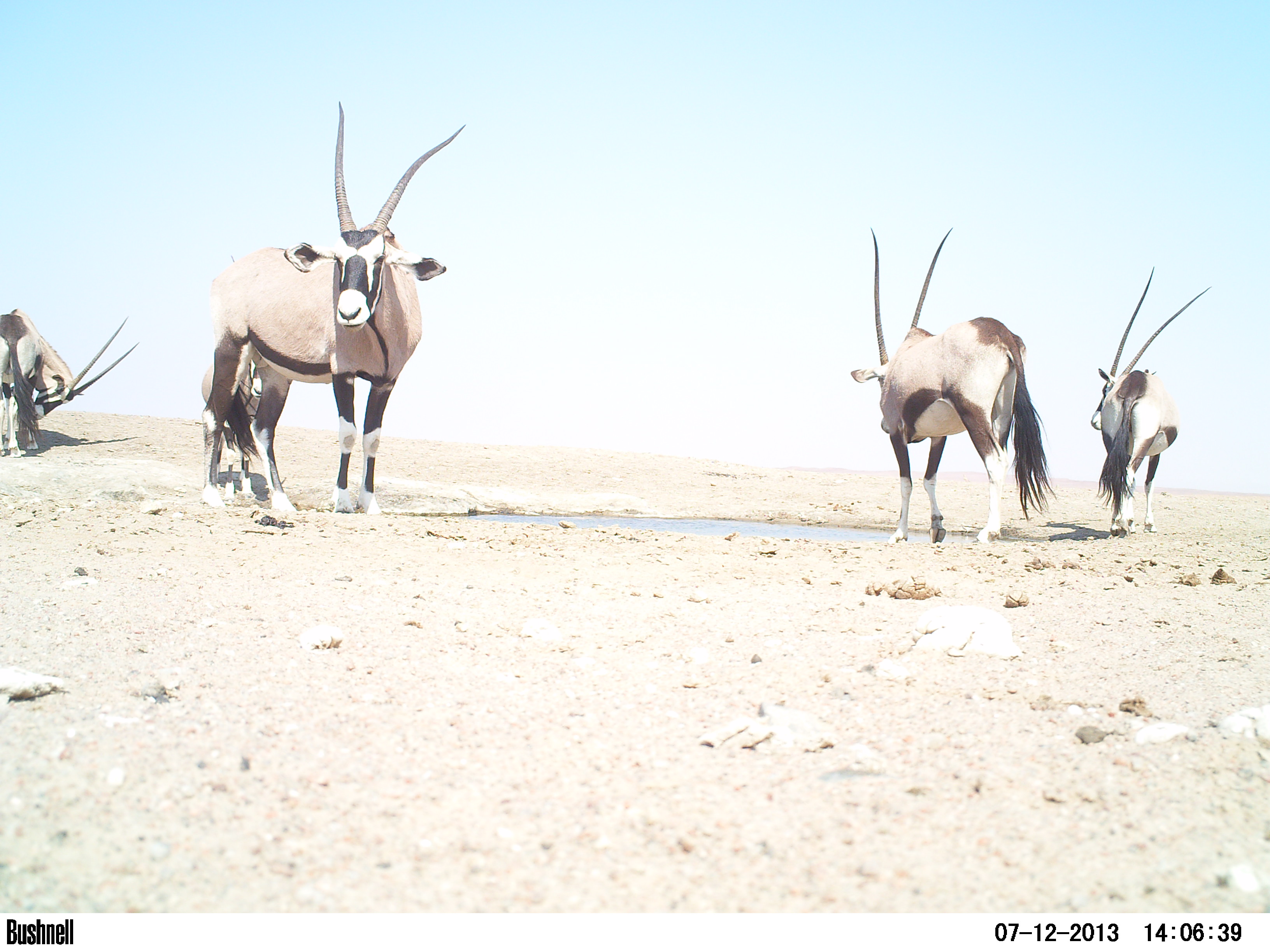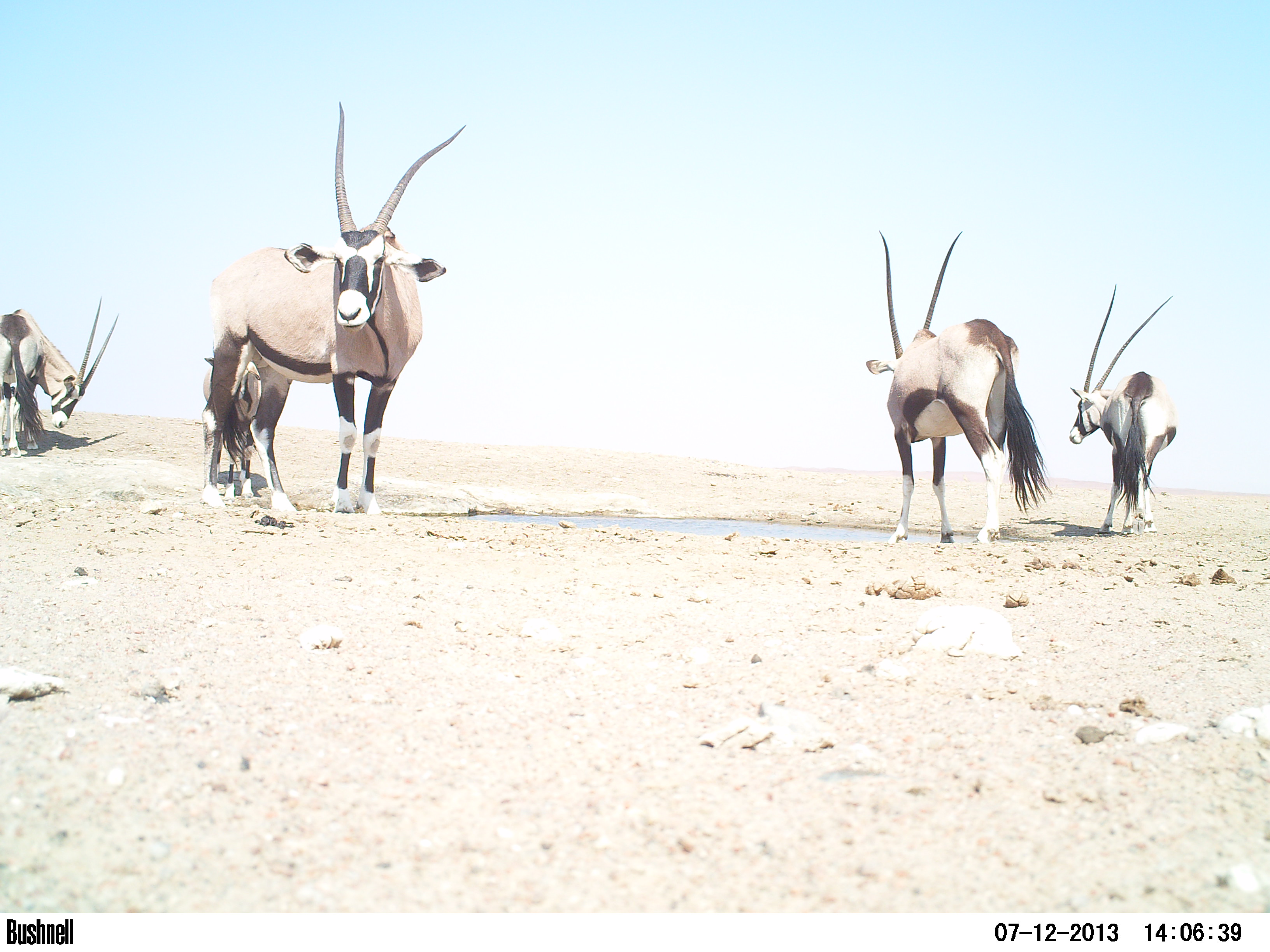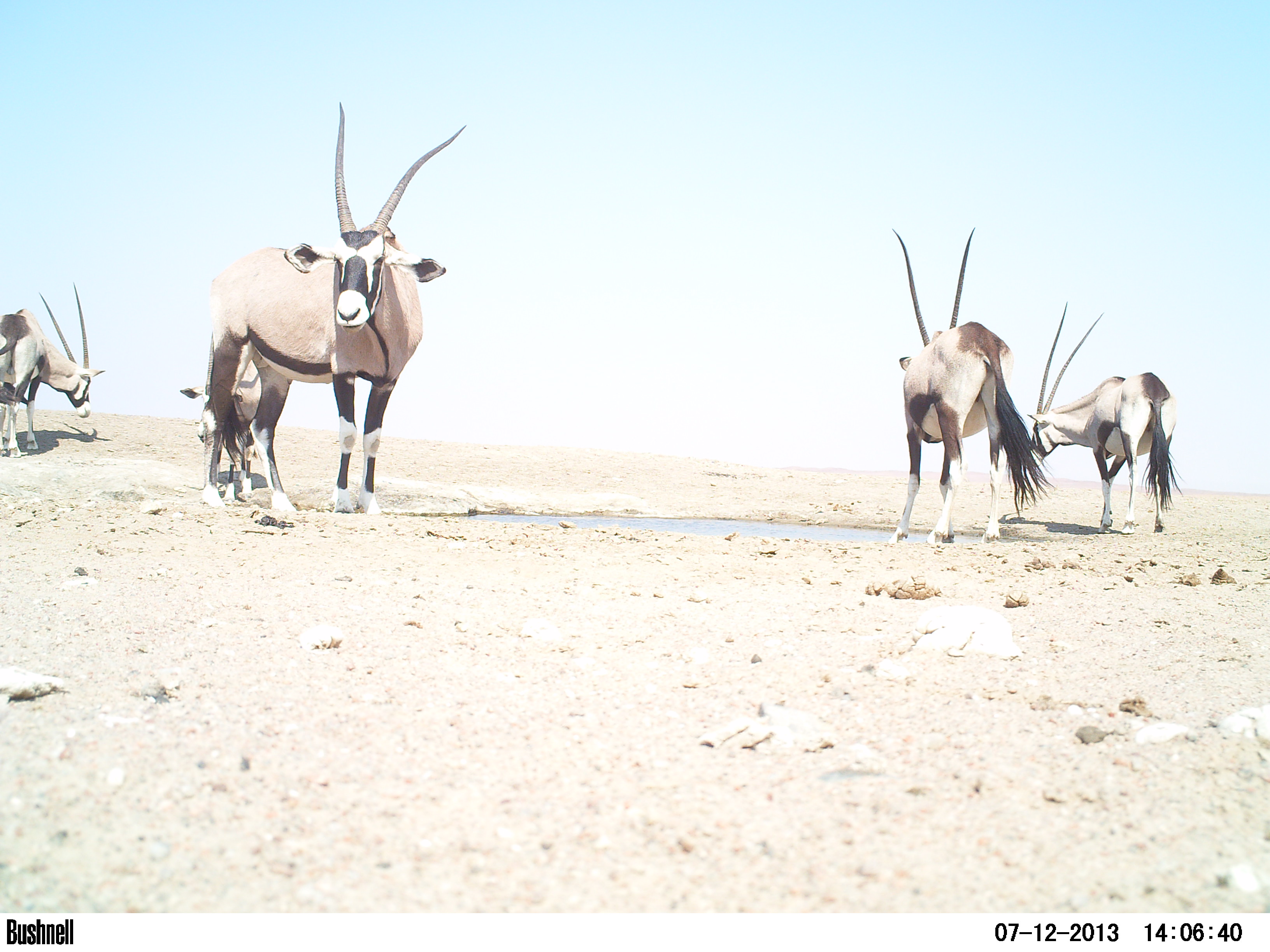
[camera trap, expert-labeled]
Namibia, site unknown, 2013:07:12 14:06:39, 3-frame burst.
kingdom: Animalia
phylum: Chordata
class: Mammalia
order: Artiodactyla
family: Bovidae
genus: Oryx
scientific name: Oryx gazella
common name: gemsbok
Oryx gazella (gemsbok).